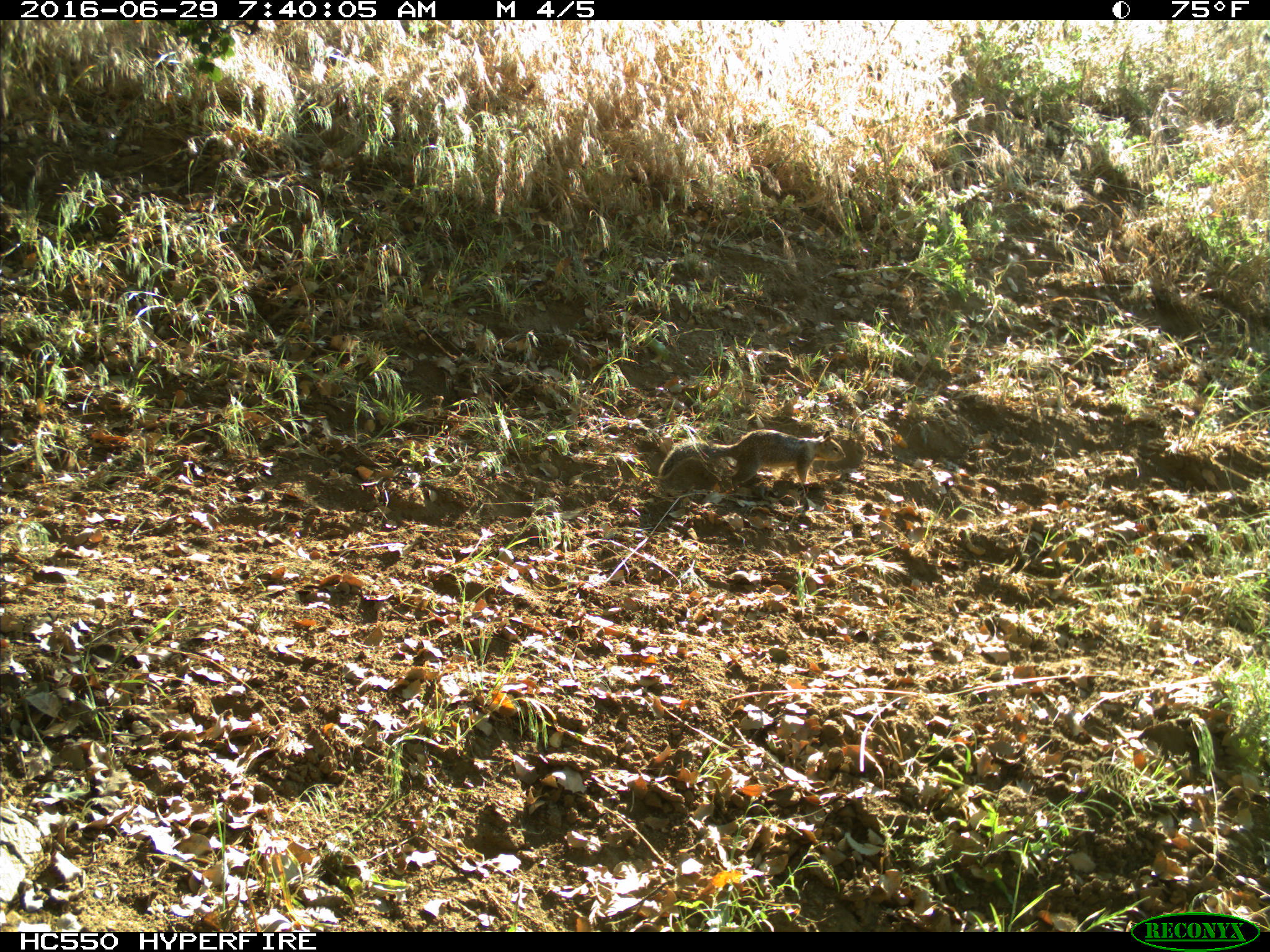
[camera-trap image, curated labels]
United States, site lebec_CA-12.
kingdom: Animalia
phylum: Chordata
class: Mammalia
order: Rodentia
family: Sciuridae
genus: Otospermophilus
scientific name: Otospermophilus beecheyi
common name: california ground squirrel